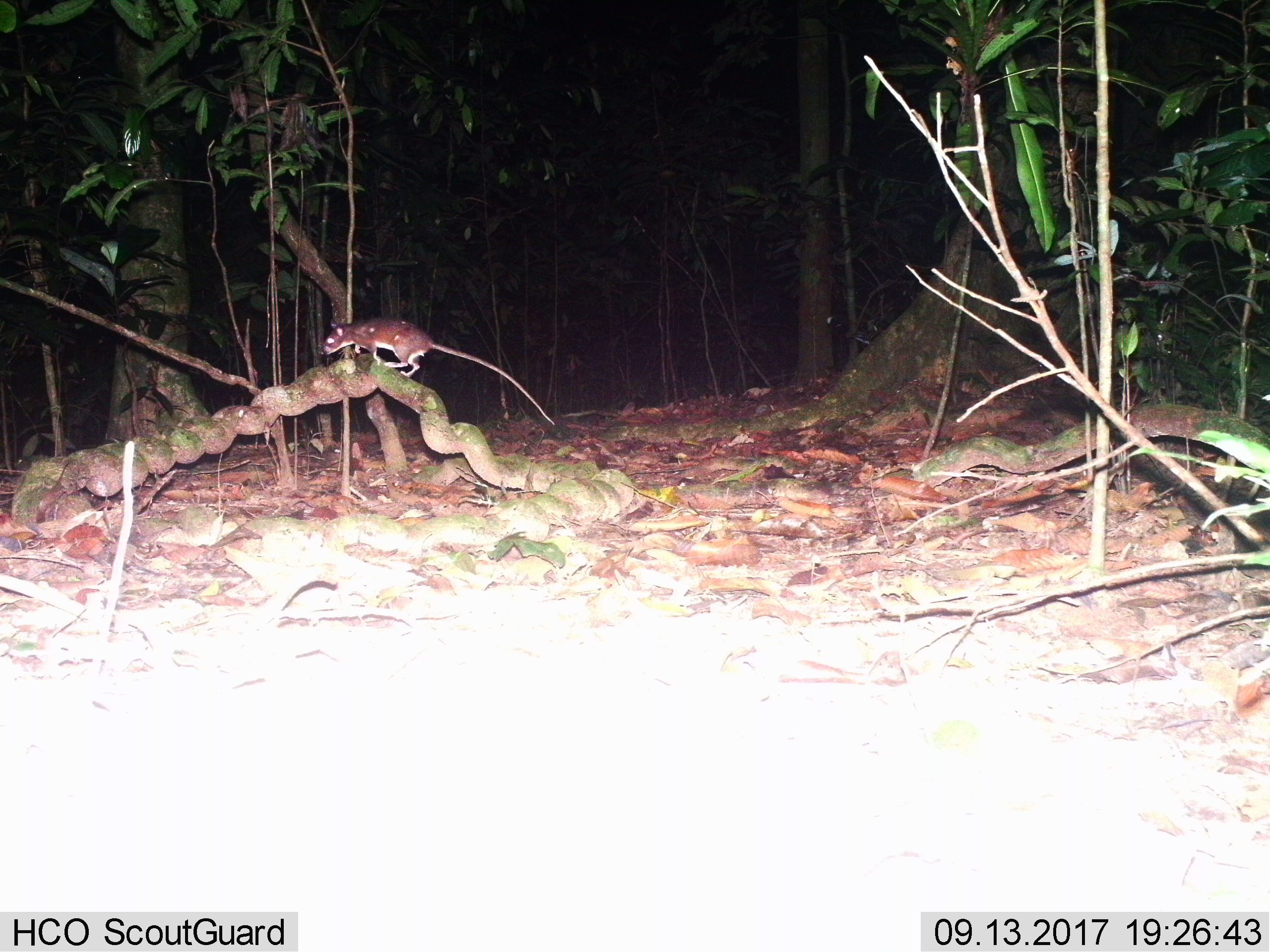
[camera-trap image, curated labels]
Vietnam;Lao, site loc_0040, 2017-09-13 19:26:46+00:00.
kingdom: Animalia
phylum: Chordata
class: Mammalia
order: Rodentia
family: Muridae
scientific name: Muridae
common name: old-world mice and rats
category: unidentified murid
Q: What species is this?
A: Unidentified murid (old-world mice and rats) (Muridae).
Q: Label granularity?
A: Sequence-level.